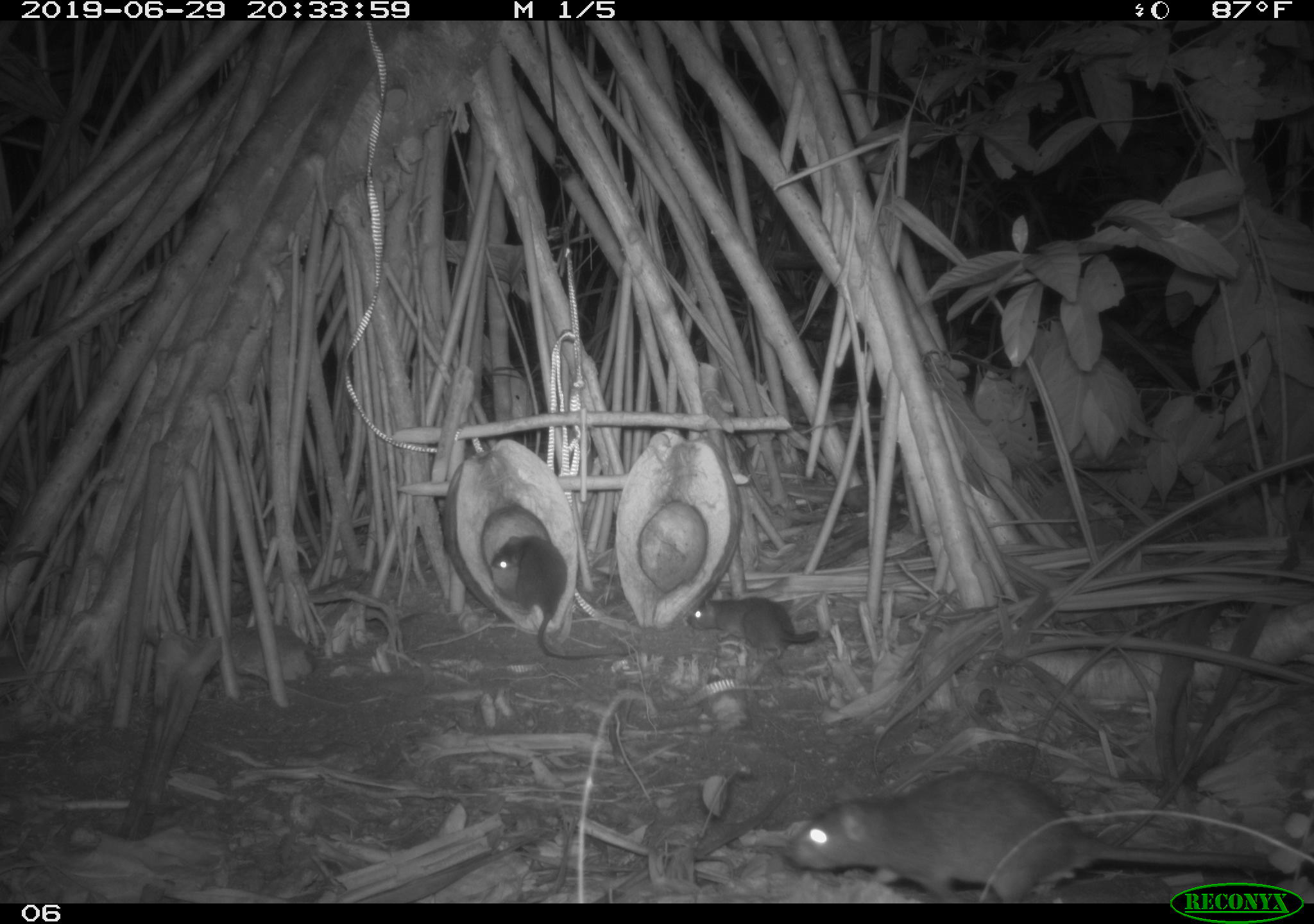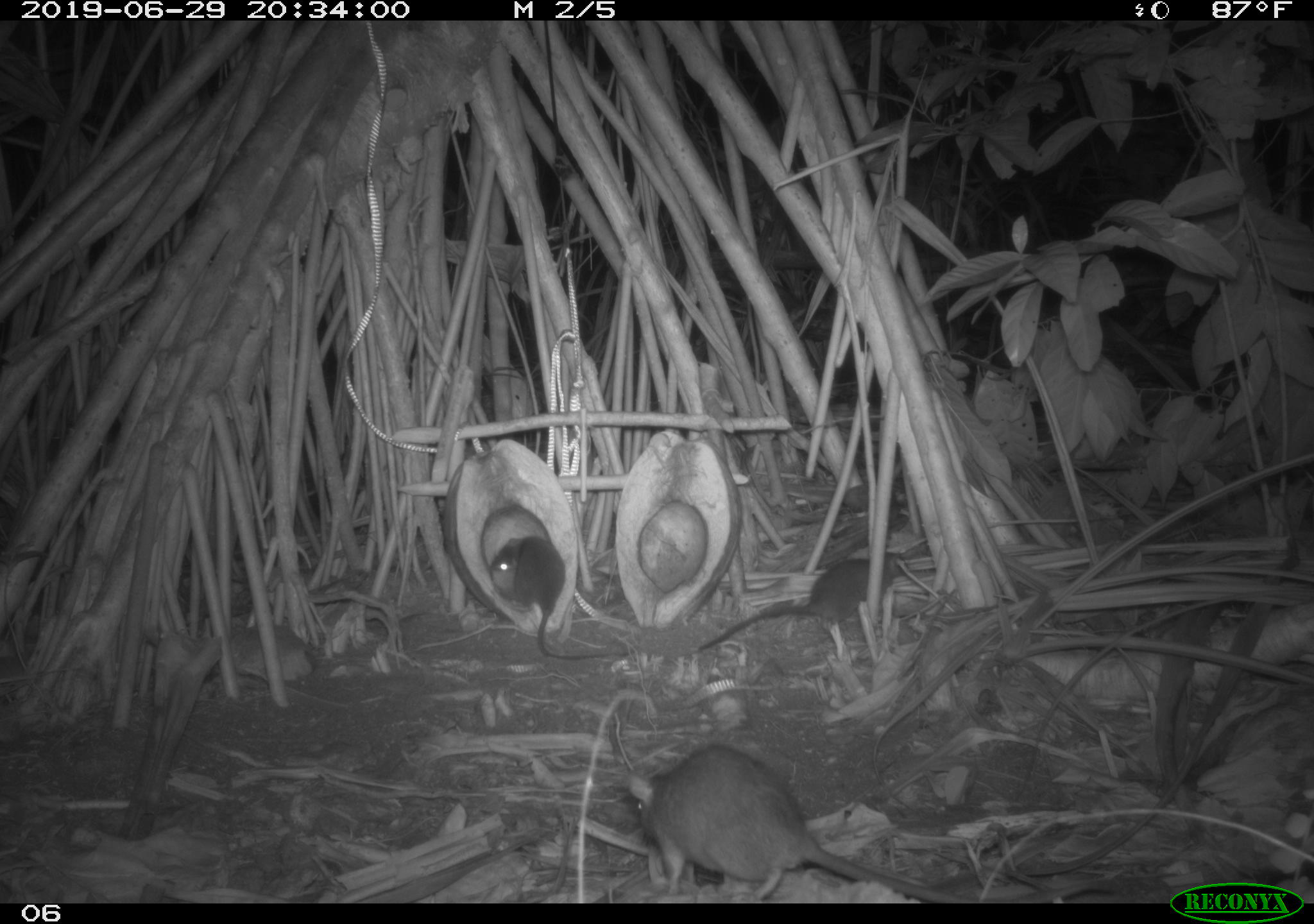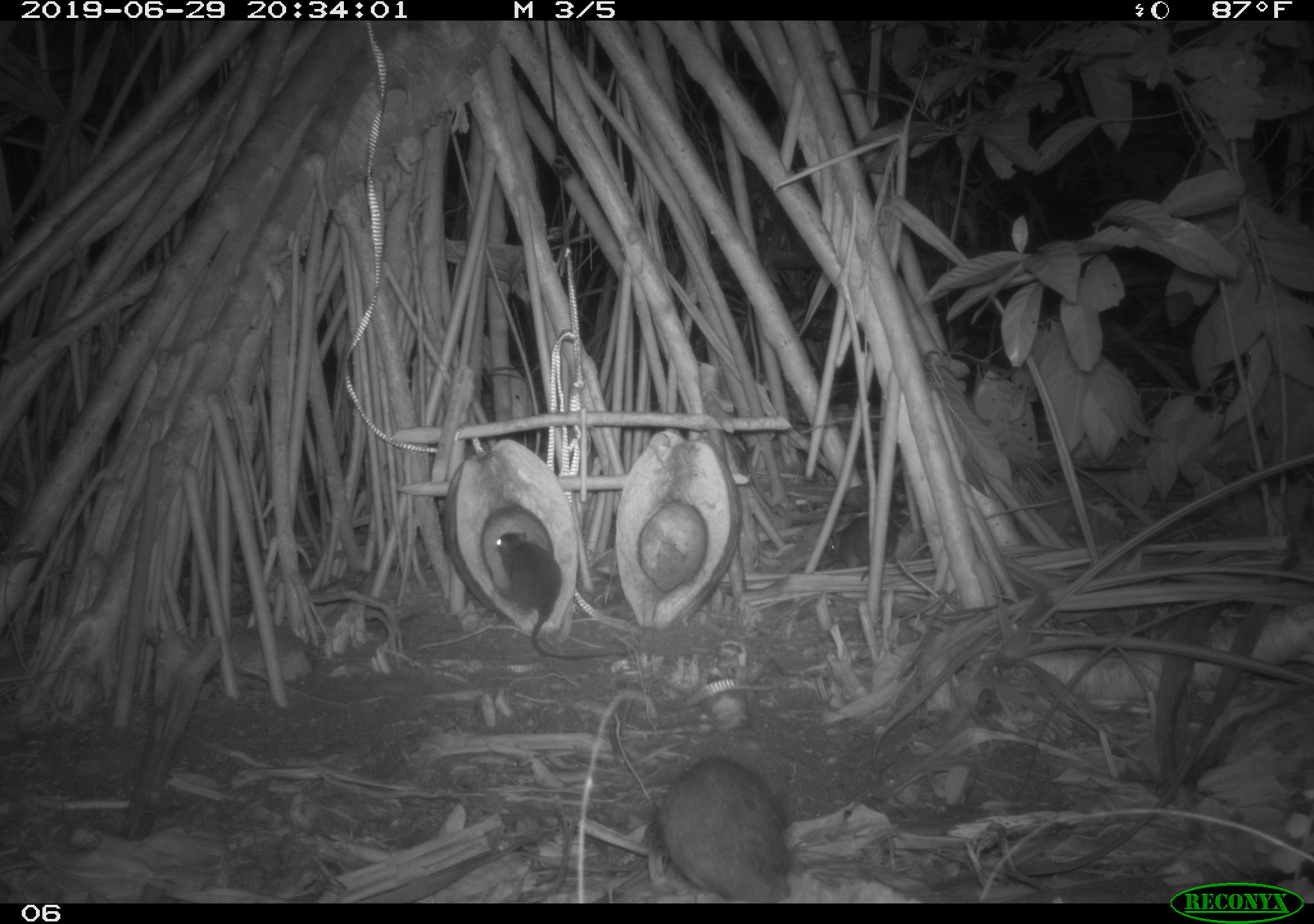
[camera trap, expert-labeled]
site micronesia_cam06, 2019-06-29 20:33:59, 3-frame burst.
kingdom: Animalia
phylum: Chordata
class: Mammalia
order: Rodentia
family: Muridae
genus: Rattus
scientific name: Rattus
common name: rat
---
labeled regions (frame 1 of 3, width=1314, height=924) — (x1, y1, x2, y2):
rat: (781, 768, 1287, 880); (489, 521, 612, 667); (685, 592, 823, 663)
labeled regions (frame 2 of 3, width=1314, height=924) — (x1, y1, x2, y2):
rat: (620, 734, 975, 905); (697, 545, 917, 653); (486, 535, 617, 664)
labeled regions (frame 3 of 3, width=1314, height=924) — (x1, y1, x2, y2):
rat: (638, 752, 801, 901); (482, 528, 624, 667); (820, 514, 908, 586)